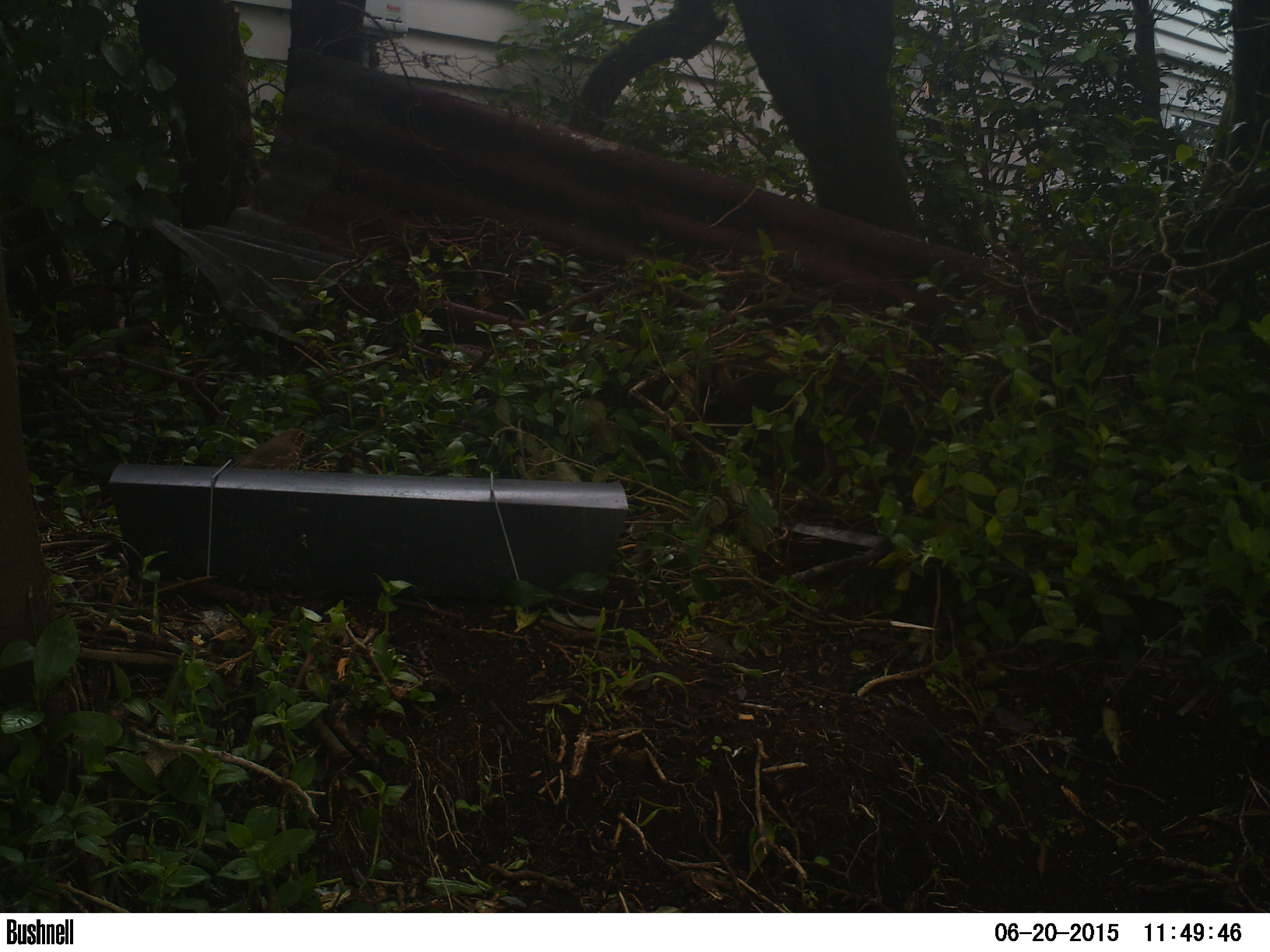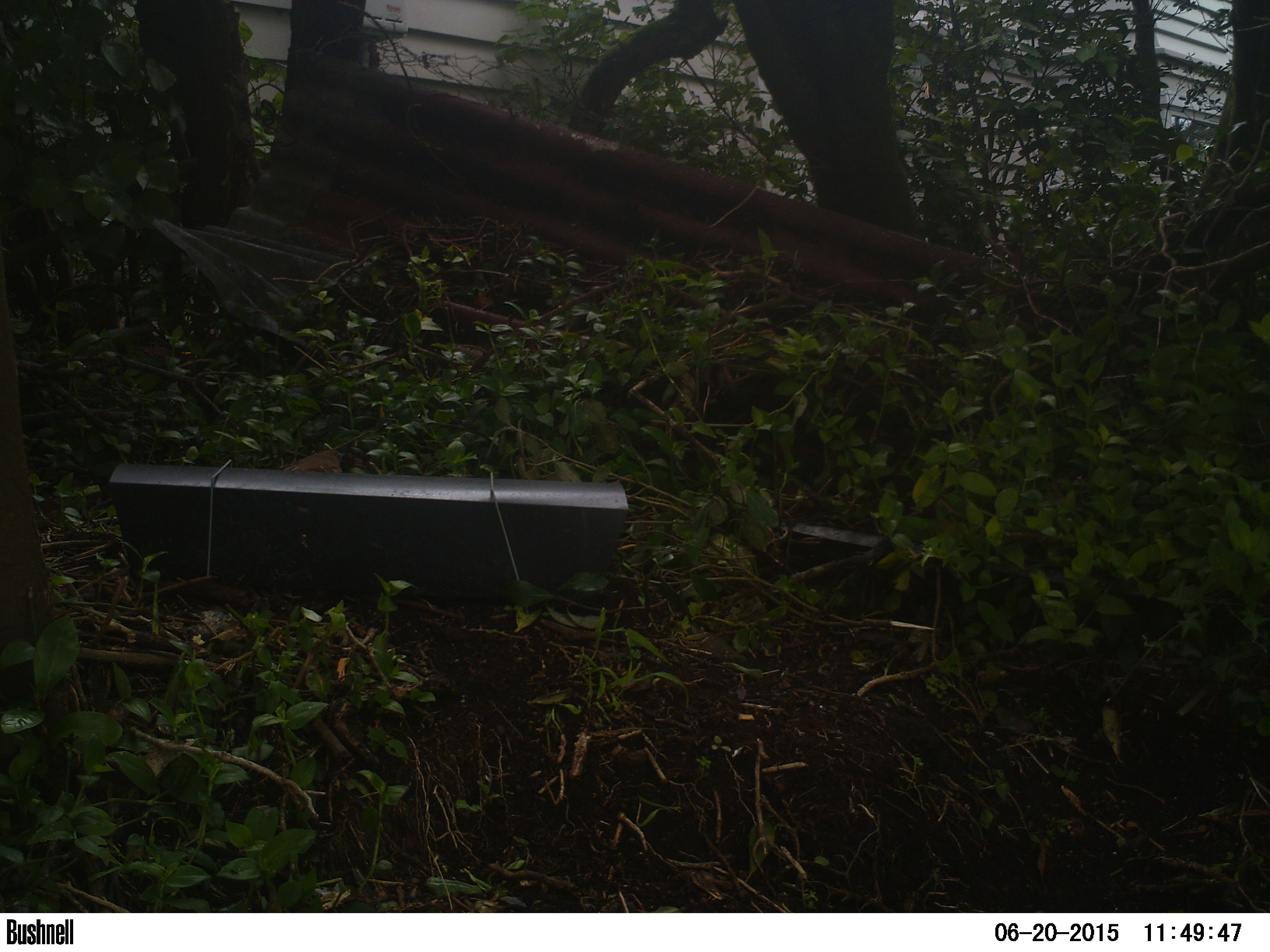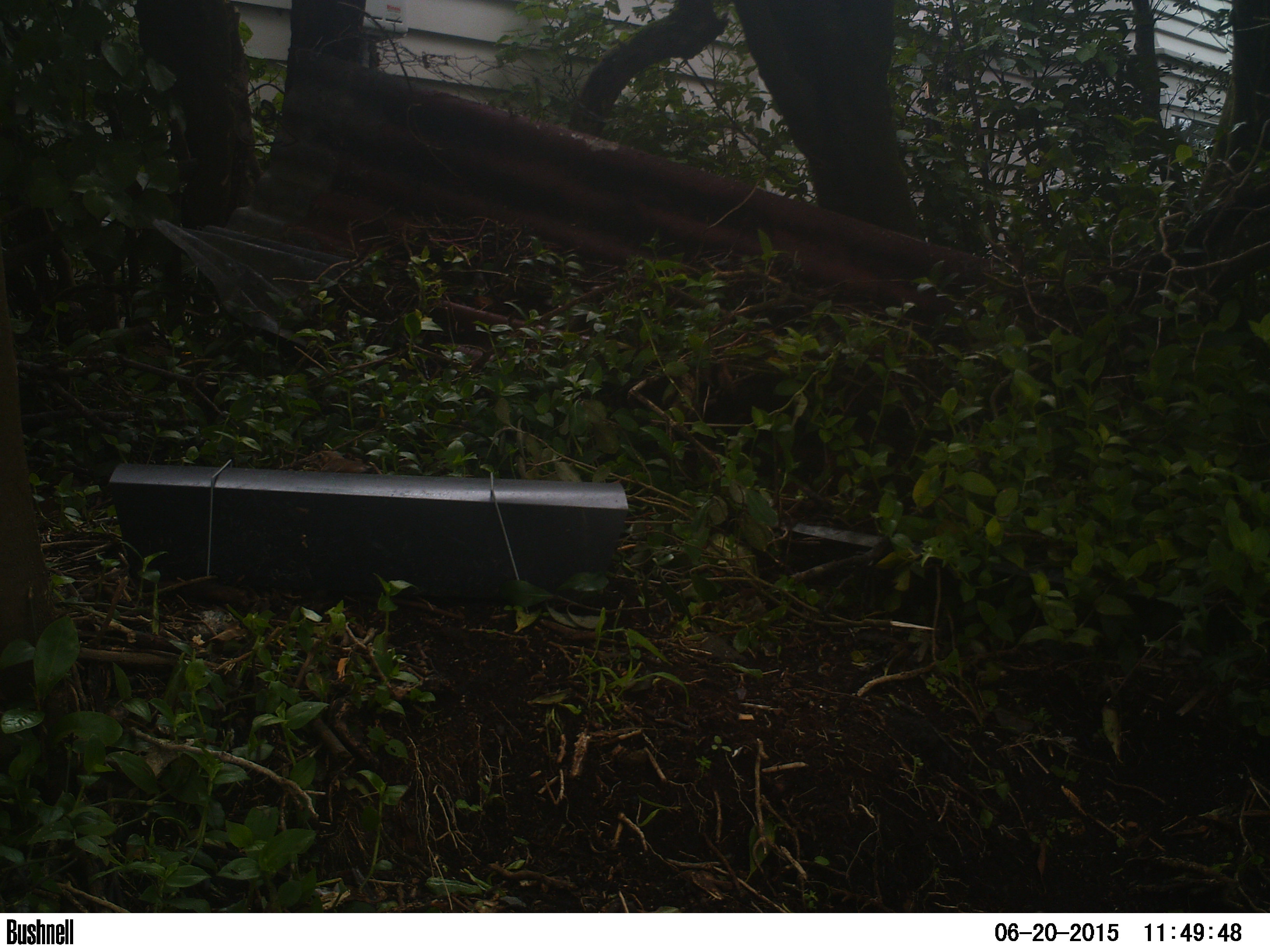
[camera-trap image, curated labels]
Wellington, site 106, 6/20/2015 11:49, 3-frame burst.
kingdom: Animalia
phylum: Chordata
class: Aves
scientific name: Aves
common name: bird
Bird (Aves).